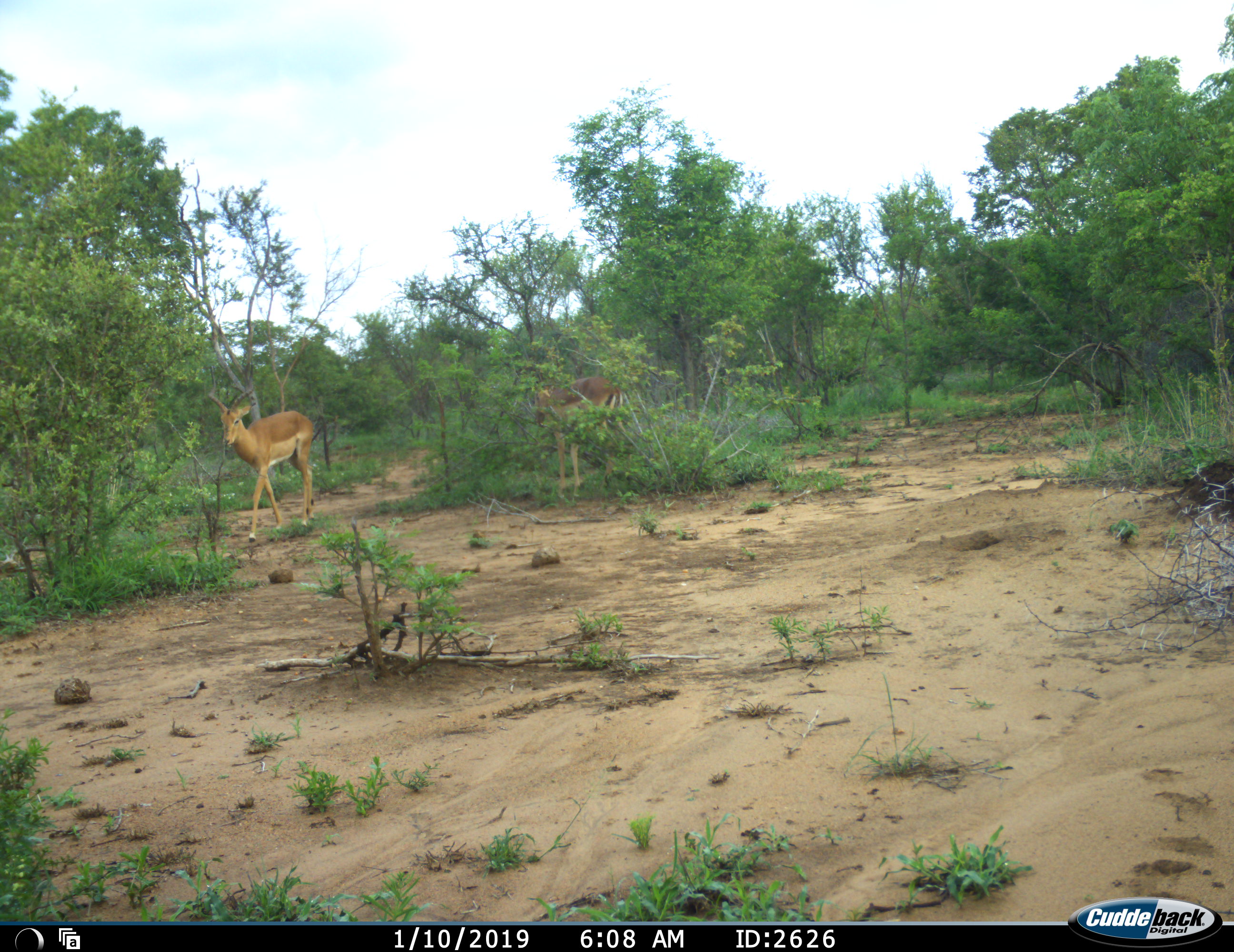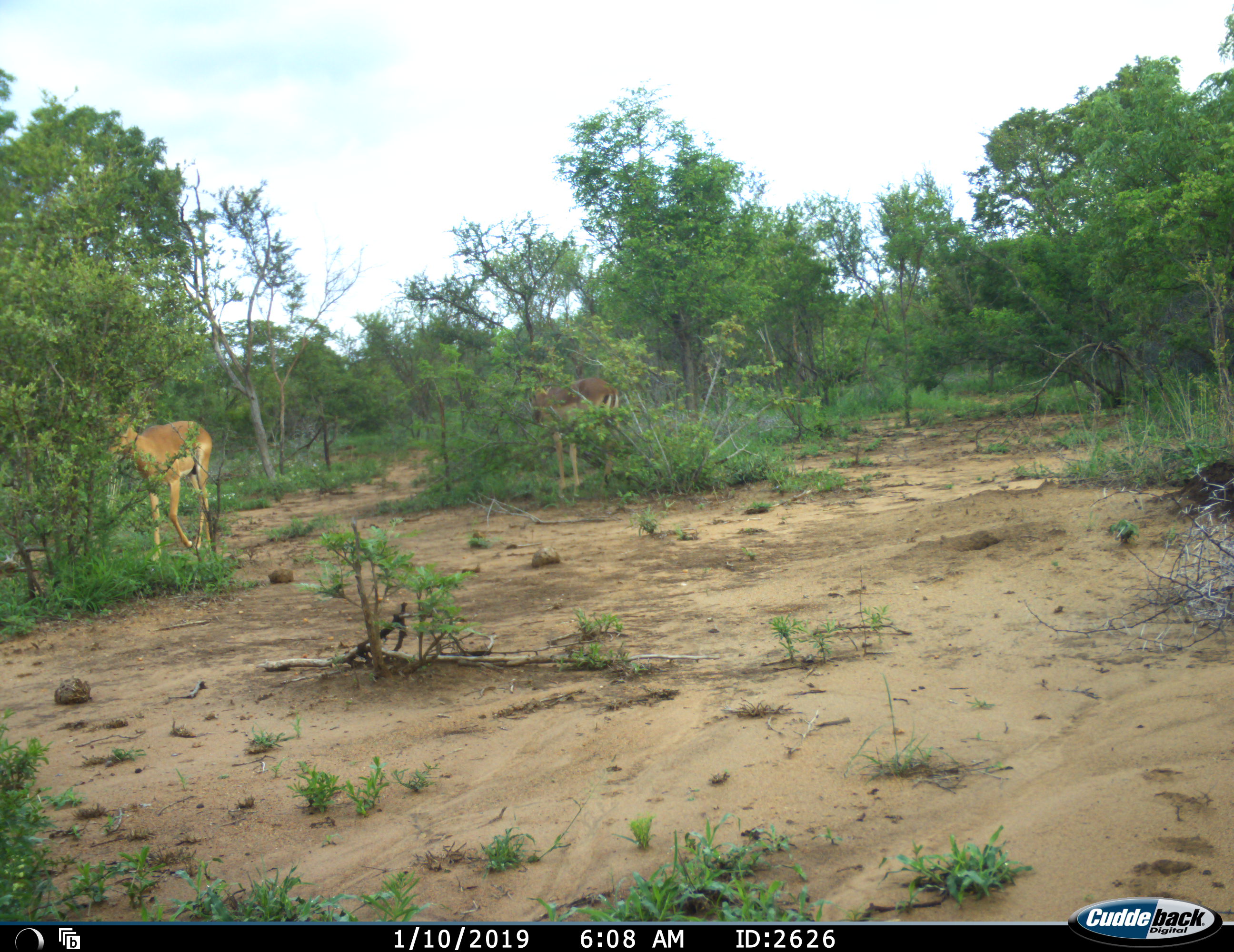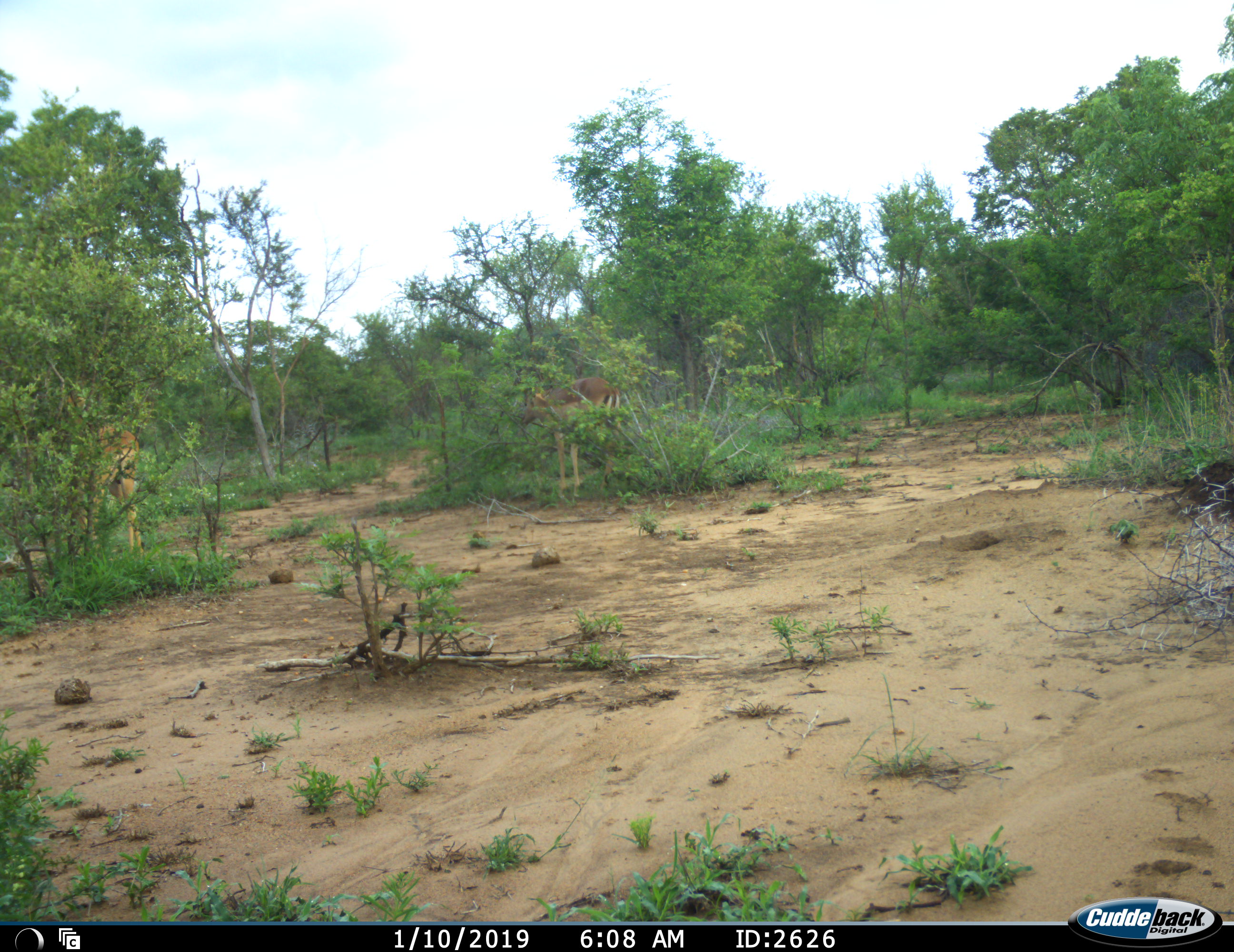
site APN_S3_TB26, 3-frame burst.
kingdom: Animalia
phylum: Chordata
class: Mammalia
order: Artiodactyla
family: Bovidae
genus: Aepyceros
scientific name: Aepyceros melampus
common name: impala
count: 2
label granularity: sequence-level